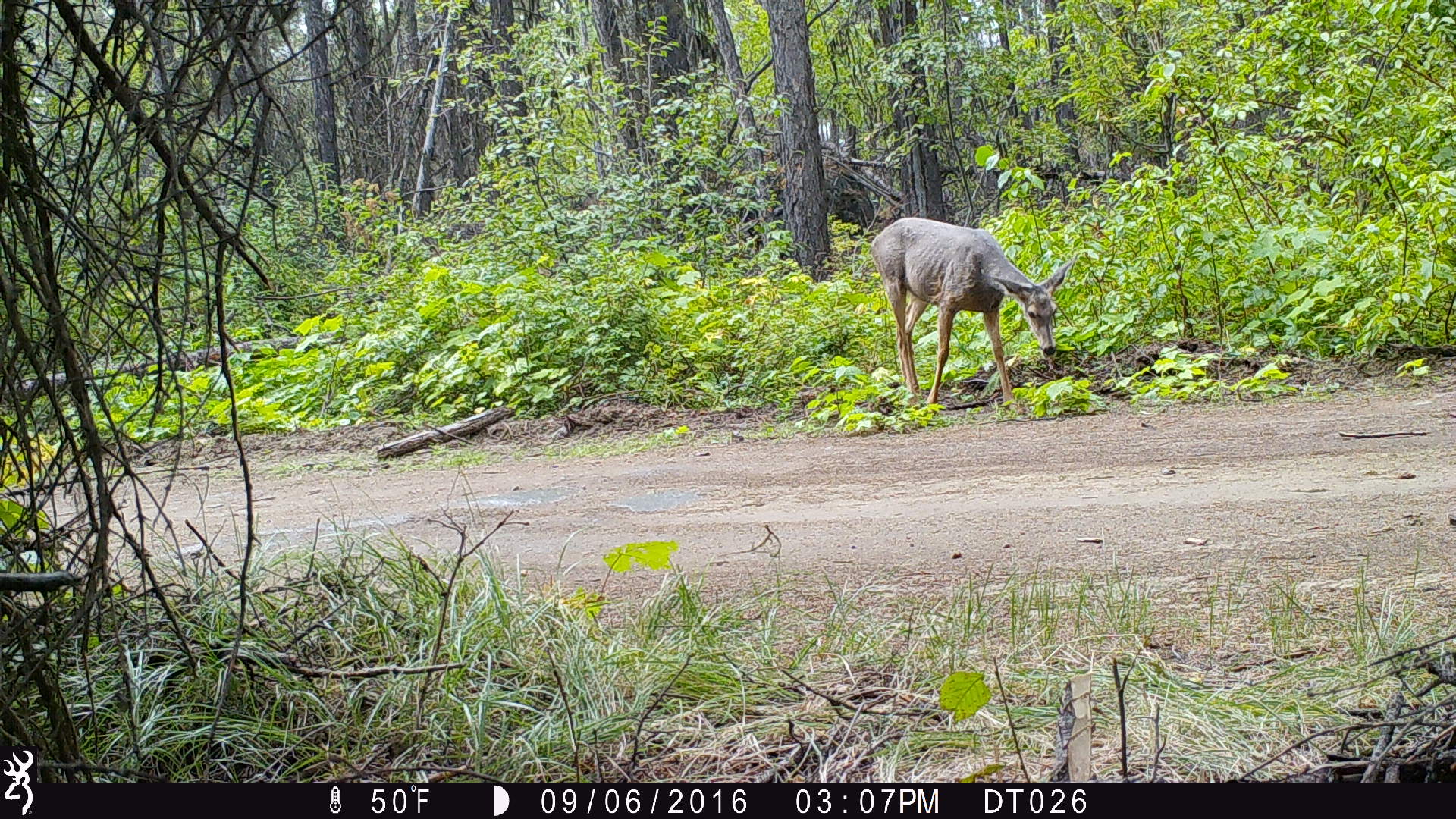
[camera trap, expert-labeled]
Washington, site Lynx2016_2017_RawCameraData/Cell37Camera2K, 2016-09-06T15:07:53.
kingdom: Animalia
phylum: Chordata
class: Mammalia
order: Artiodactyla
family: Cervidae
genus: Odocoileus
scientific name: Odocoileus hemionus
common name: mule deer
Odocoileus hemionus (mule deer). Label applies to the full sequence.